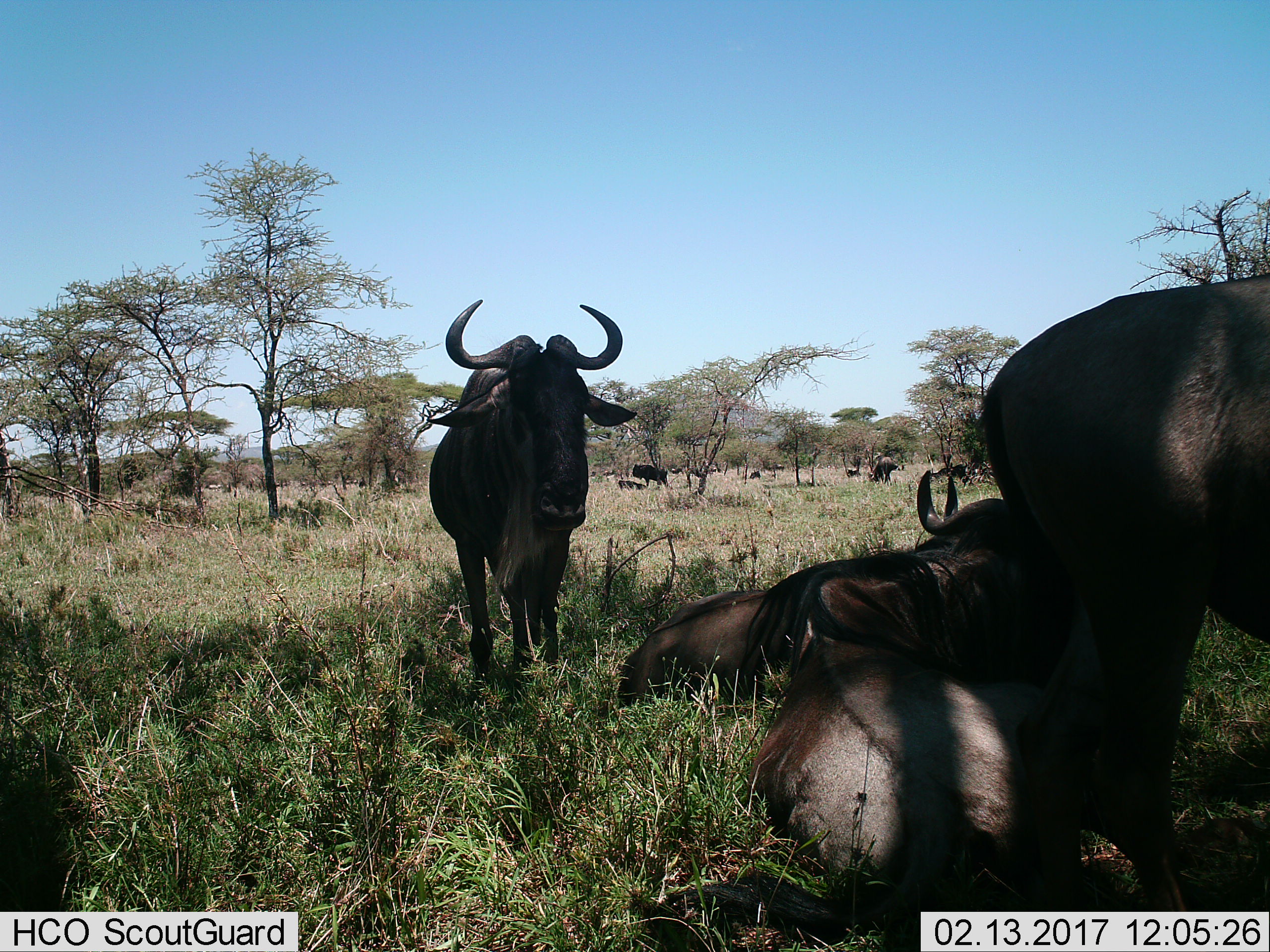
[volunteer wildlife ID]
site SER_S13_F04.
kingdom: Animalia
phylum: Chordata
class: Mammalia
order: Artiodactyla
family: Bovidae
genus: Connochaetes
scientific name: Connochaetes taurinus taurinus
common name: blue wildebeest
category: wildebeestblue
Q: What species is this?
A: Wildebeestblue (blue wildebeest) (Connochaetes taurinus taurinus).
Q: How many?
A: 11-50.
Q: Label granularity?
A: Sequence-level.